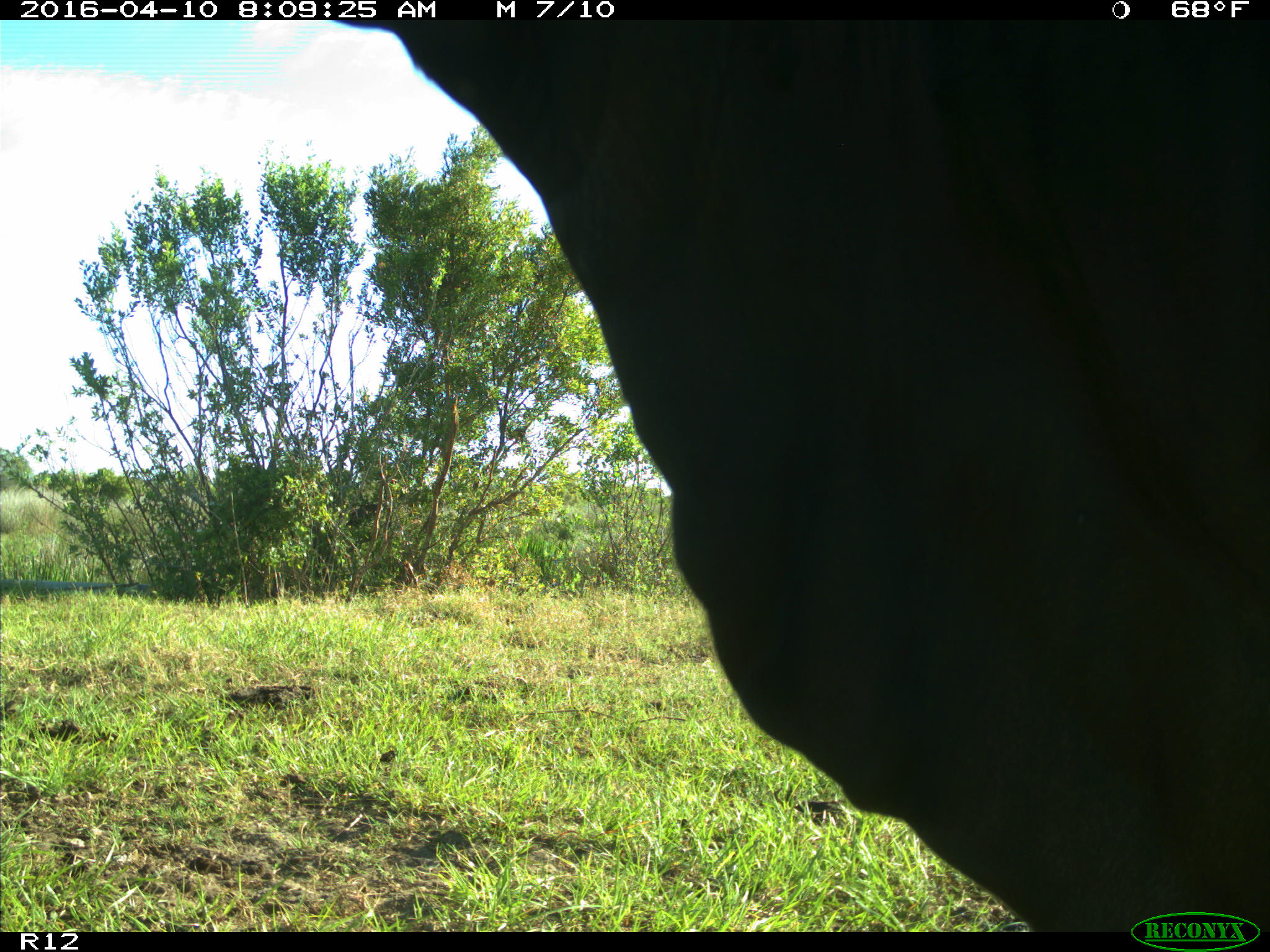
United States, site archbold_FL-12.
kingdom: Animalia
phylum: Chordata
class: Mammalia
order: Artiodactyla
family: Bovidae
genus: Bos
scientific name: Bos taurus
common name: domestic cow